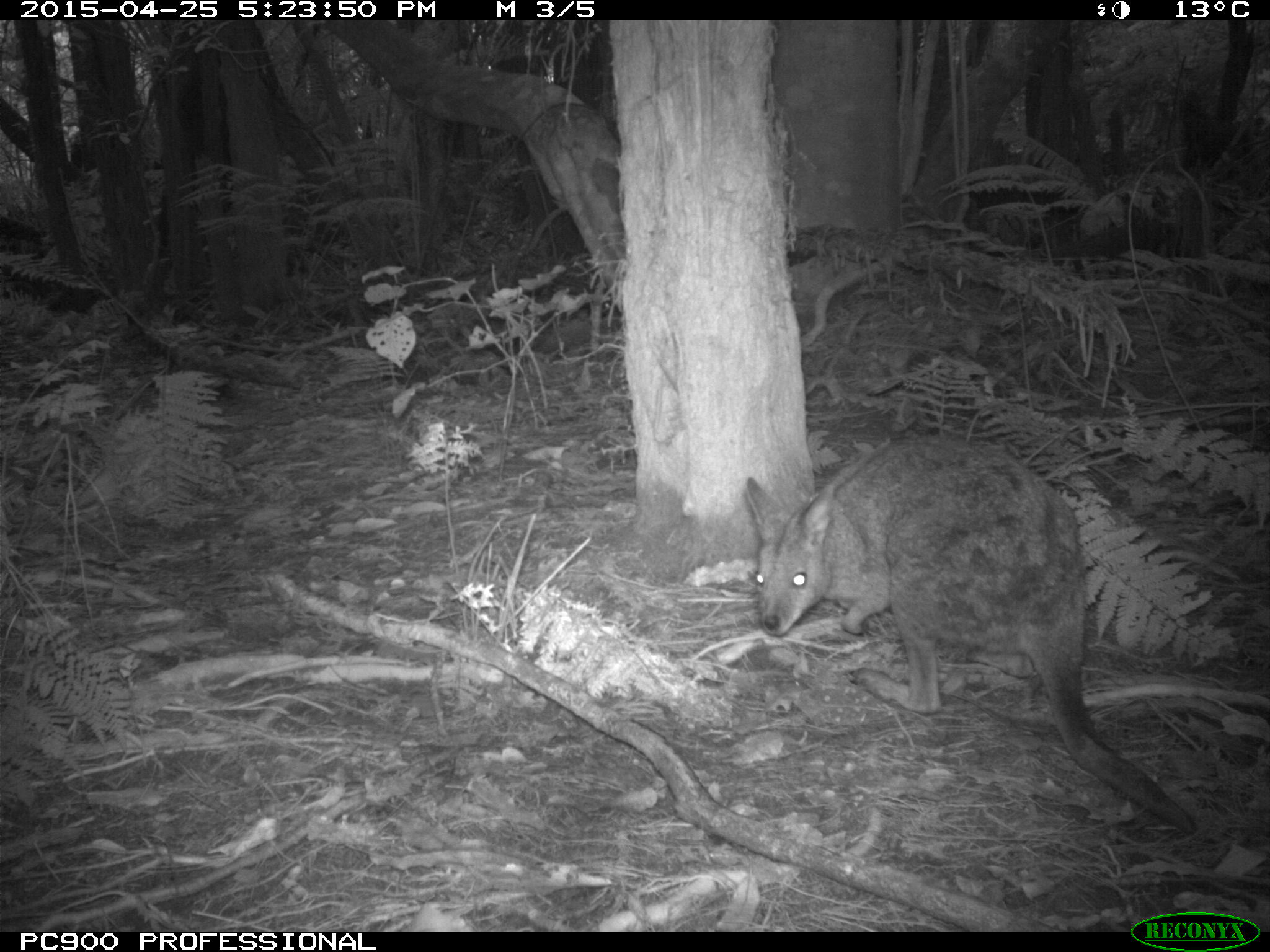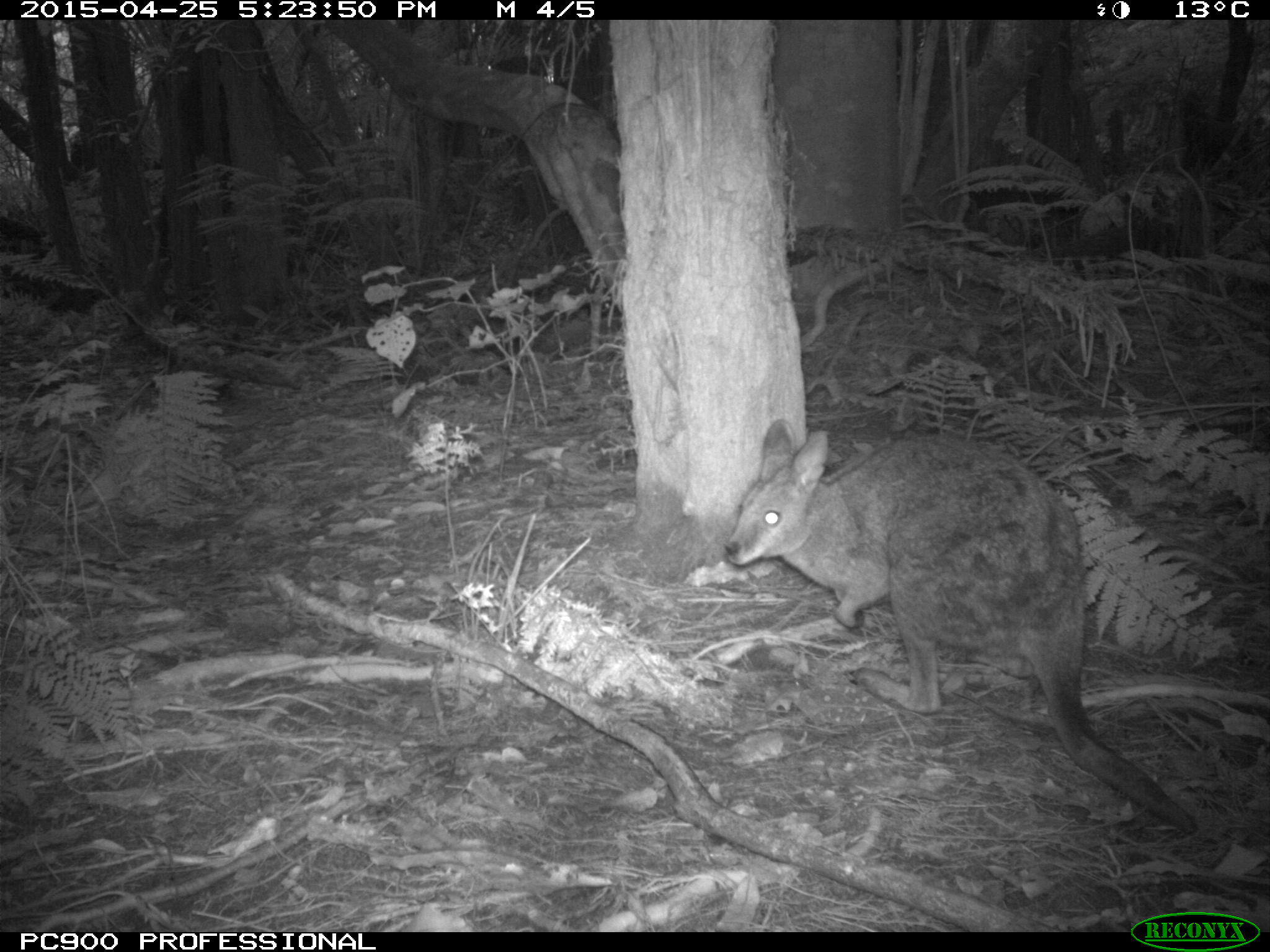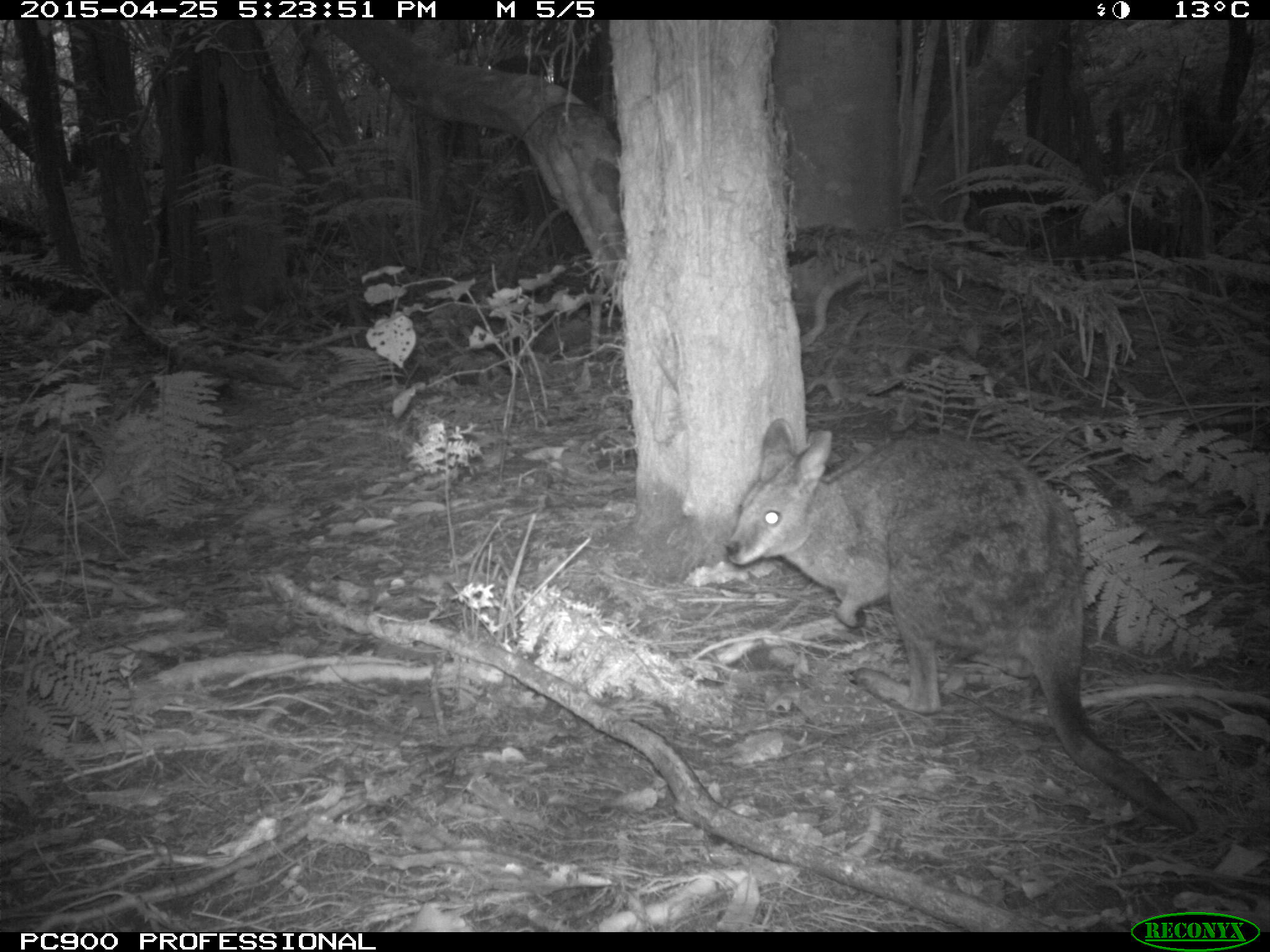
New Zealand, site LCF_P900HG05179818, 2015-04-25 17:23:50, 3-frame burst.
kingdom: Animalia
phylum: Chordata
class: Mammalia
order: Diprotodontia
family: Macropodidae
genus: Notamacropus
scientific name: Notamacropus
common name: wallaby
Wallaby (Notamacropus).